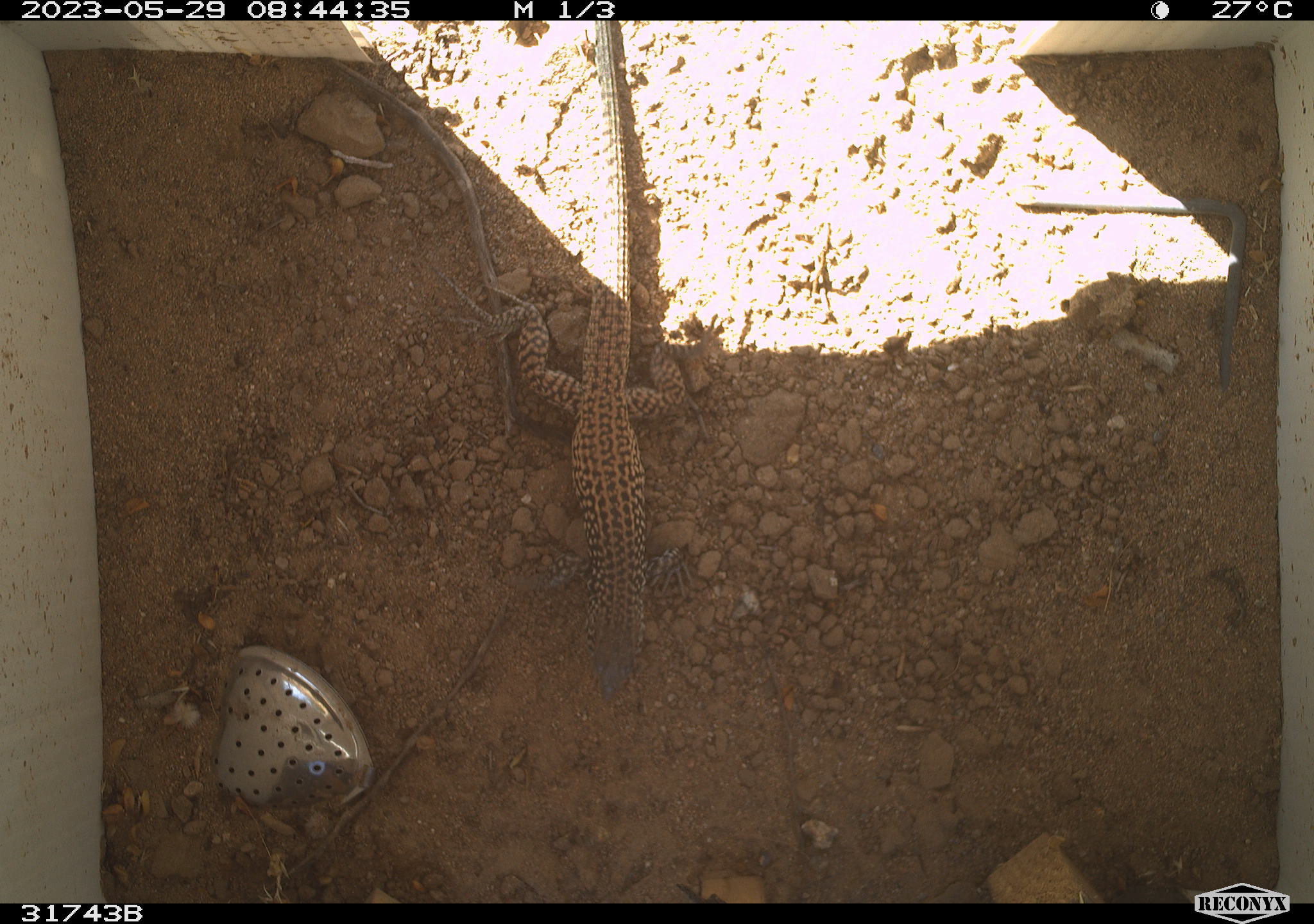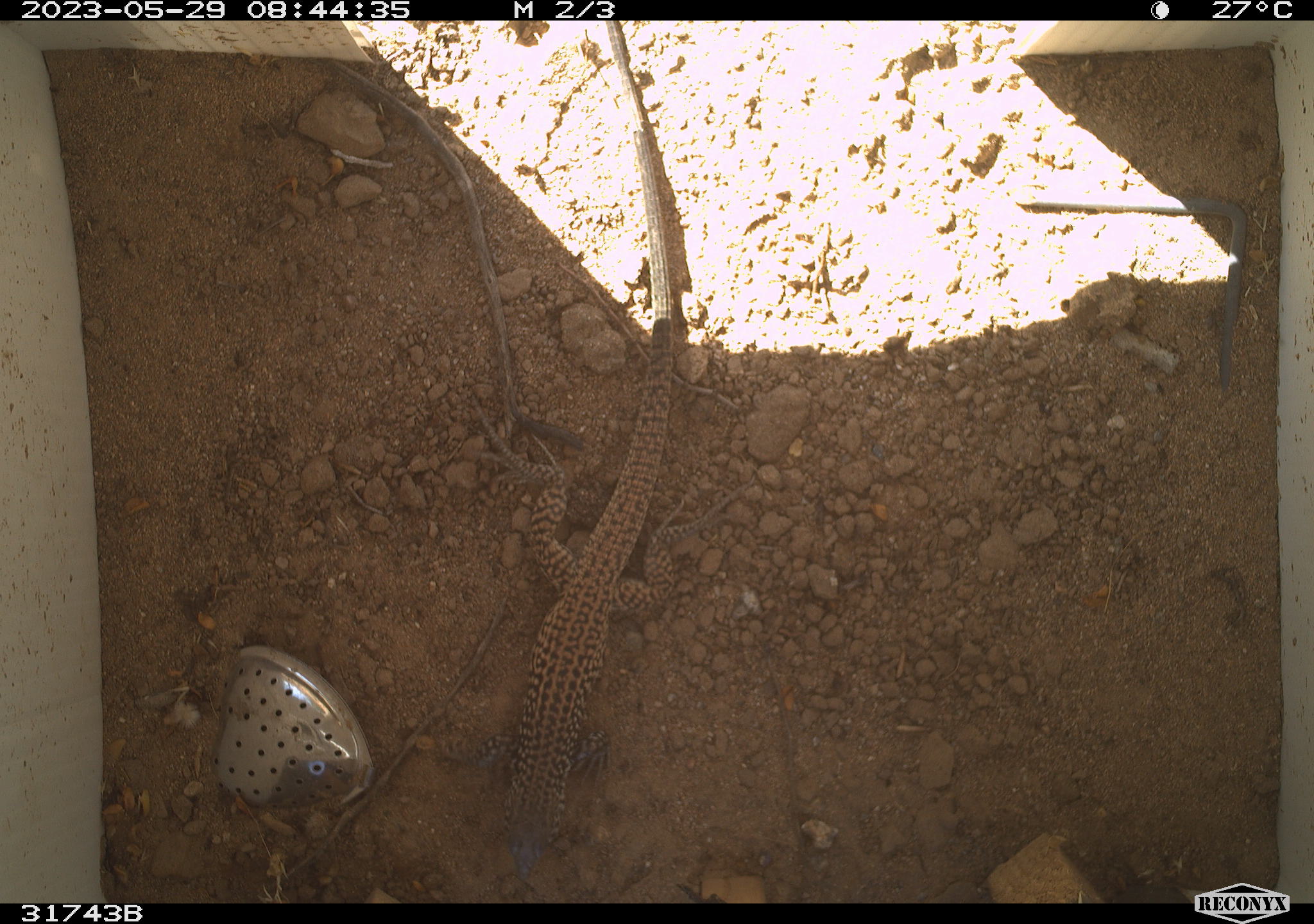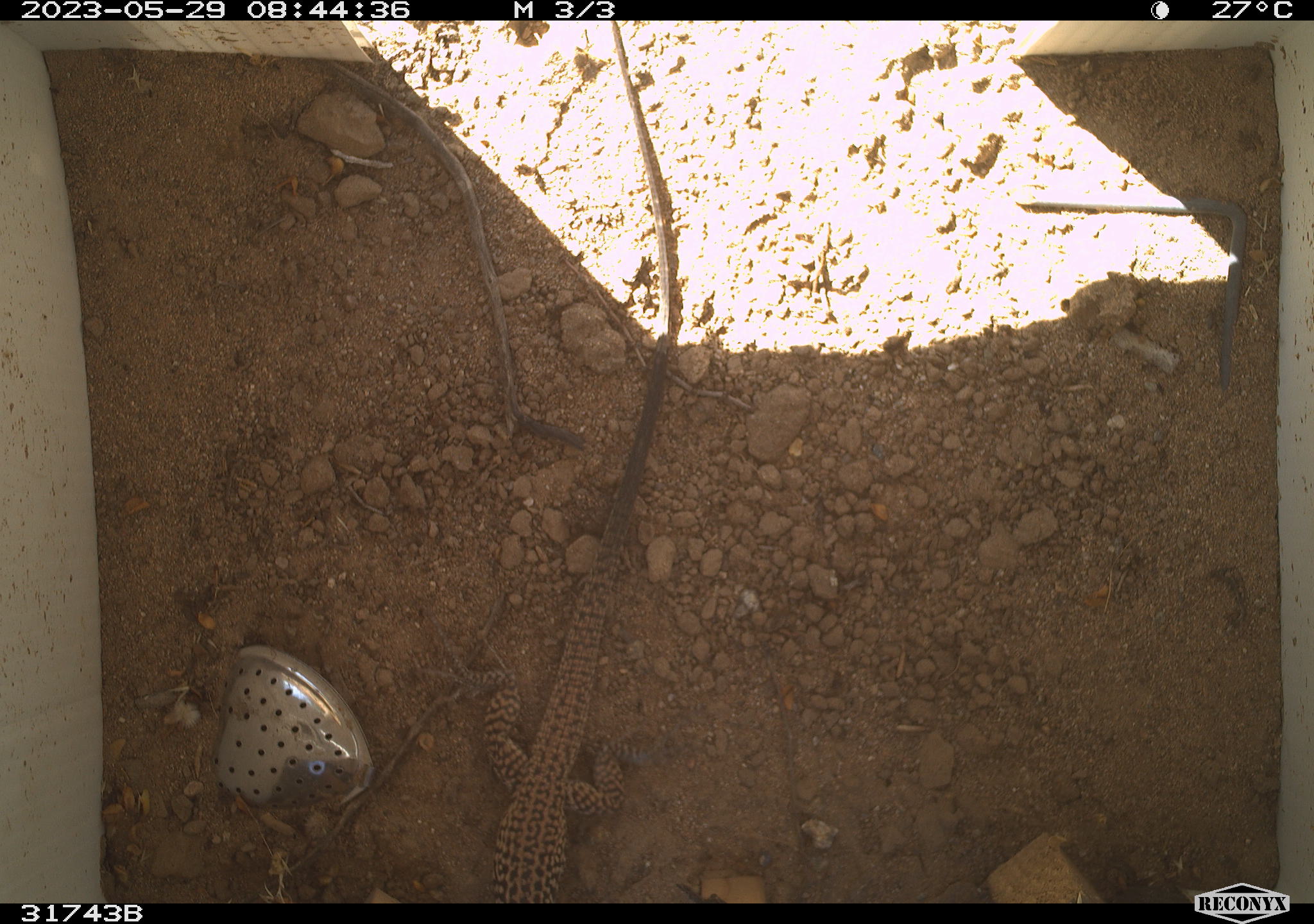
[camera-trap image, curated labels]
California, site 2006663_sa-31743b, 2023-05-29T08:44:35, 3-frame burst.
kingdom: Animalia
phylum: Chordata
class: Reptilia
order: Squamata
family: Teiidae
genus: Aspidoscelis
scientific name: Aspidoscelis tigris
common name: western whiptail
Western whiptail (Aspidoscelis tigris).